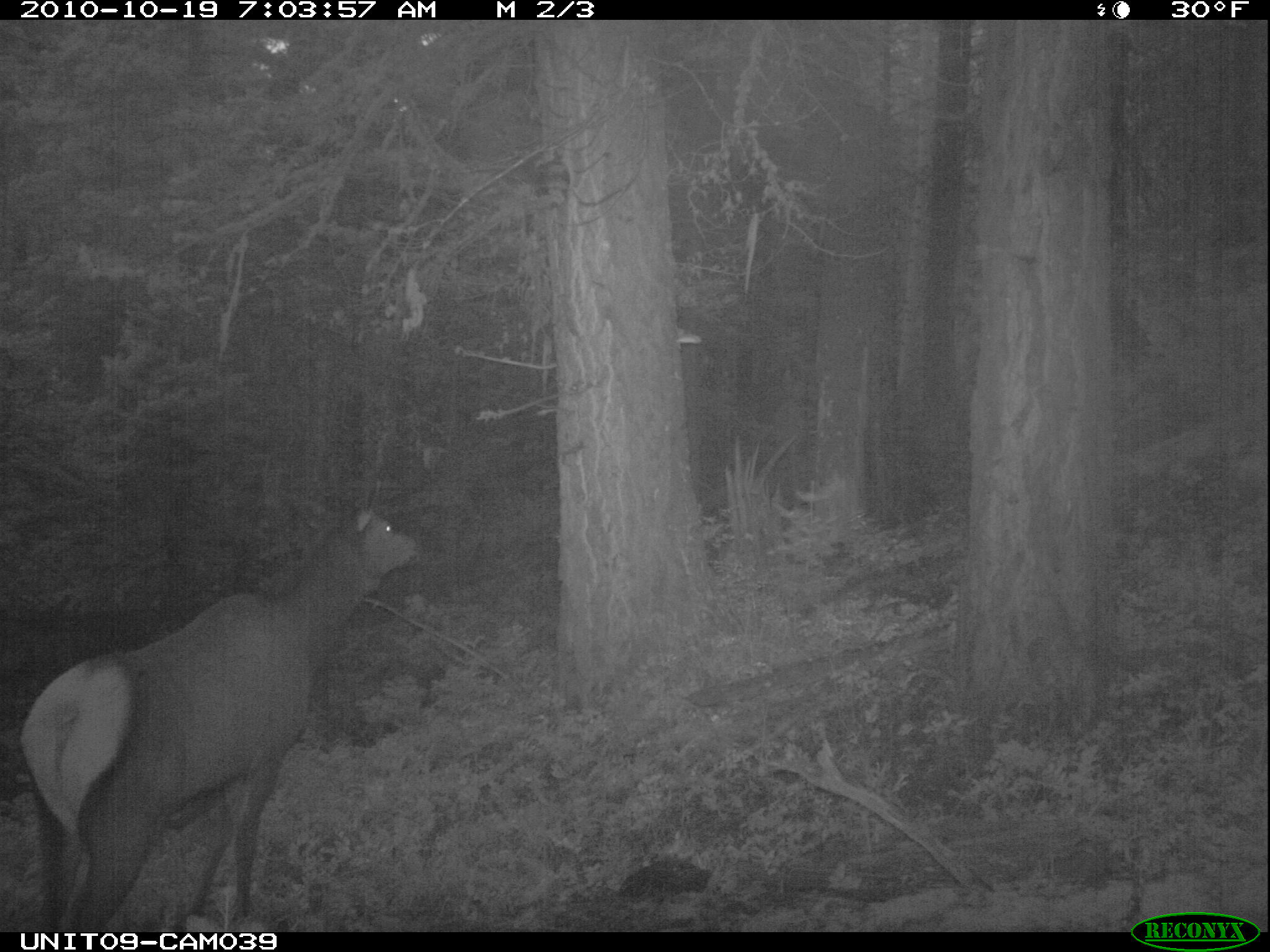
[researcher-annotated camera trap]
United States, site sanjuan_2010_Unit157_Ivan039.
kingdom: Animalia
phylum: Chordata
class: Mammalia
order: Artiodactyla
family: Cervidae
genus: Cervus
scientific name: Cervus elaphus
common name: red deer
Cervus elaphus (red deer).